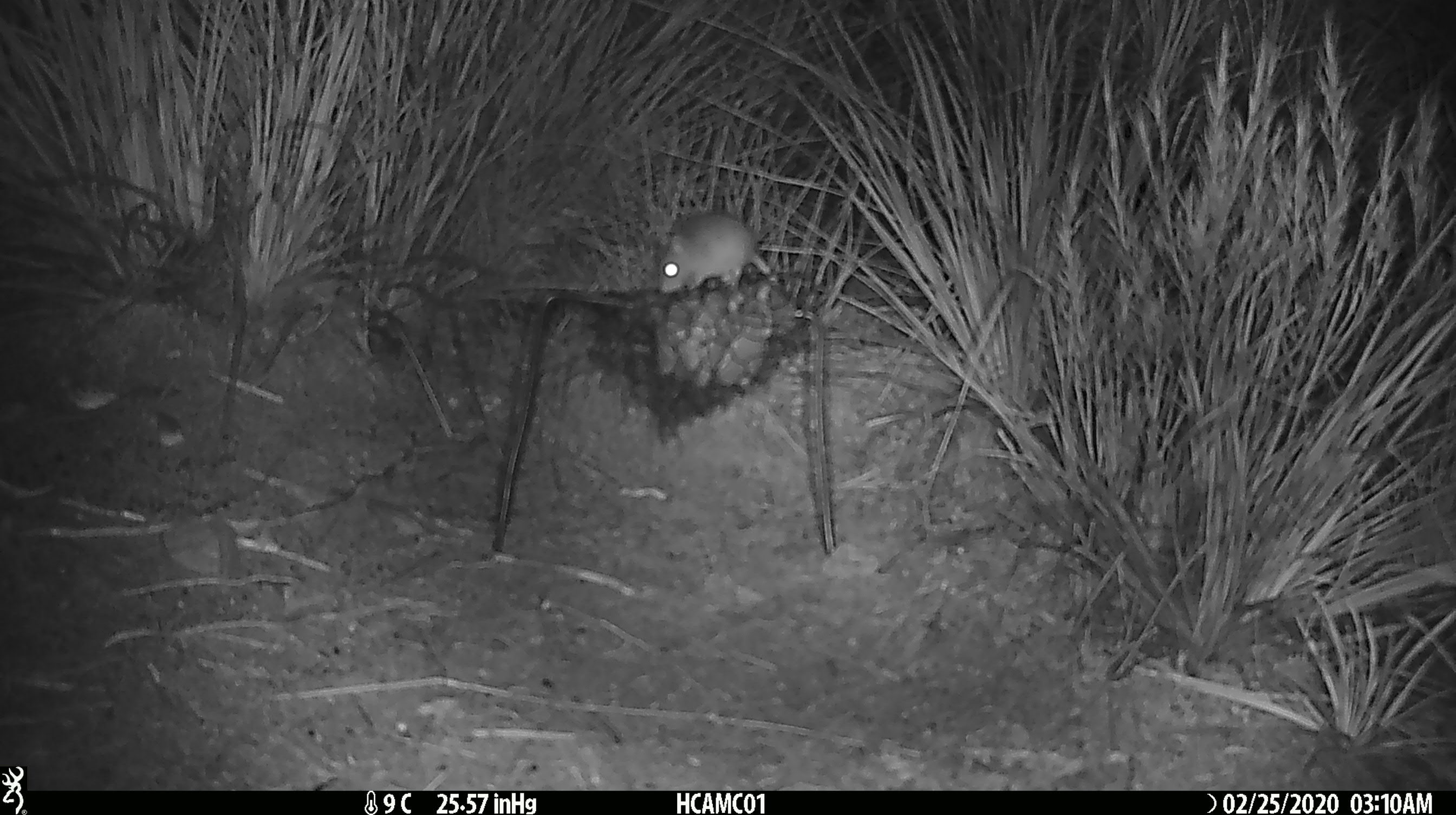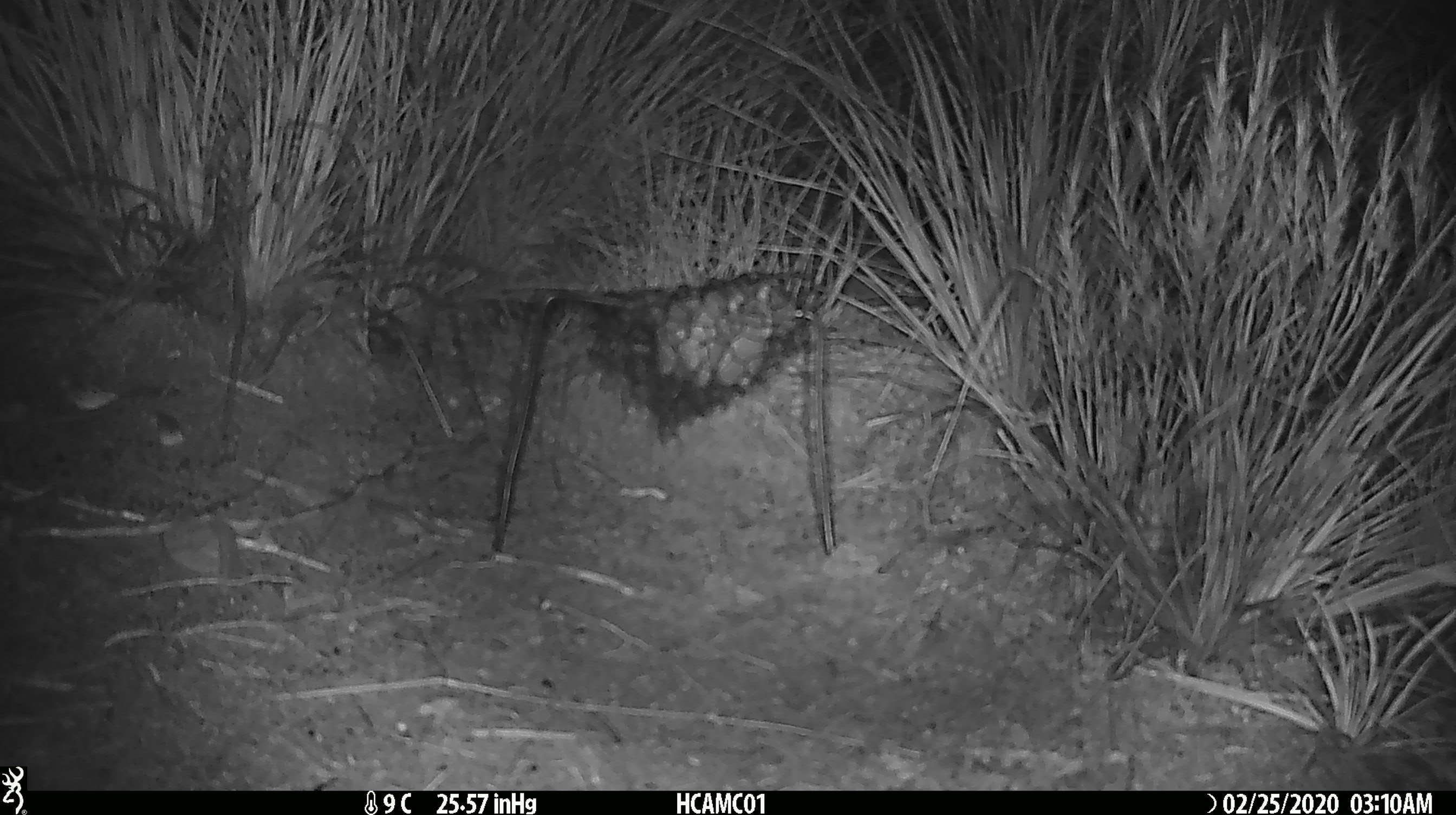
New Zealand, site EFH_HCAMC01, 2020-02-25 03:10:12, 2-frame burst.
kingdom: Animalia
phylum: Chordata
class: Mammalia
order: Rodentia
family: Muridae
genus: Mus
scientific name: Mus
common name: mouse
Mouse (Mus).